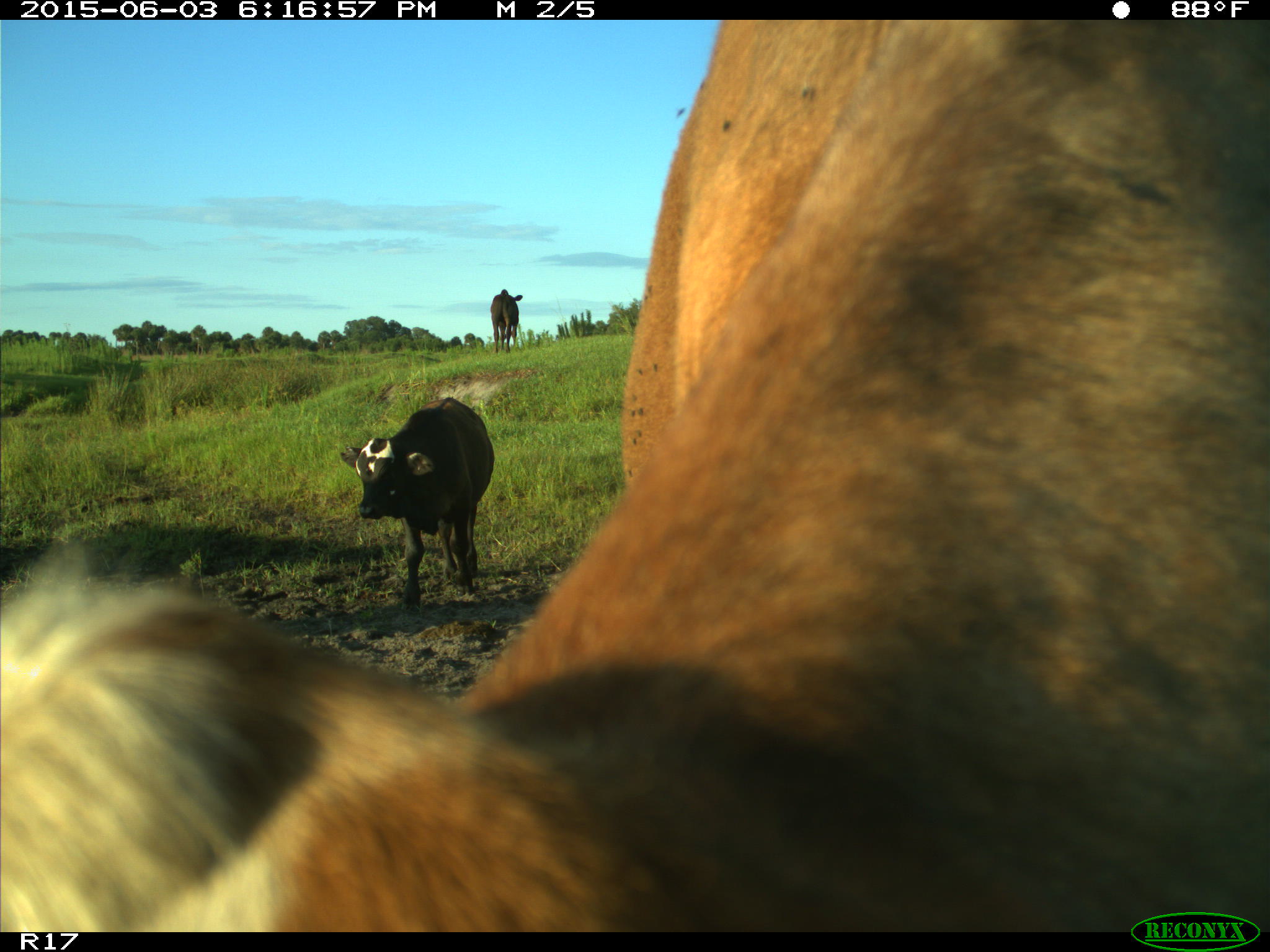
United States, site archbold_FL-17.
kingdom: Animalia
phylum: Chordata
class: Mammalia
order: Artiodactyla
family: Bovidae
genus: Bos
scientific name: Bos taurus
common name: domestic cow